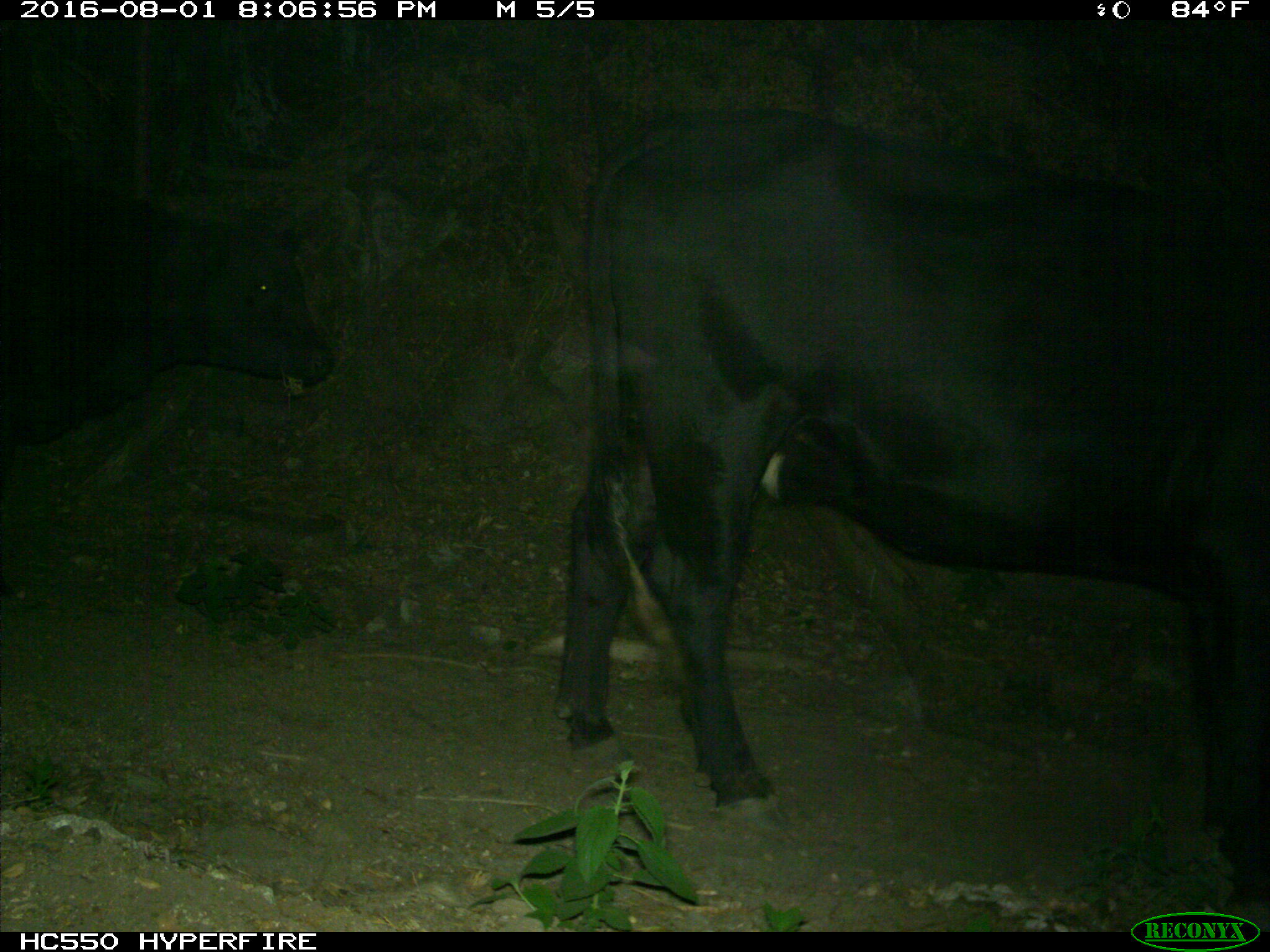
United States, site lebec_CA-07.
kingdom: Animalia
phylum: Chordata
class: Mammalia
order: Artiodactyla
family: Bovidae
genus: Bos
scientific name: Bos taurus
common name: domestic cow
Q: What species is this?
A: Bos taurus (domestic cow).